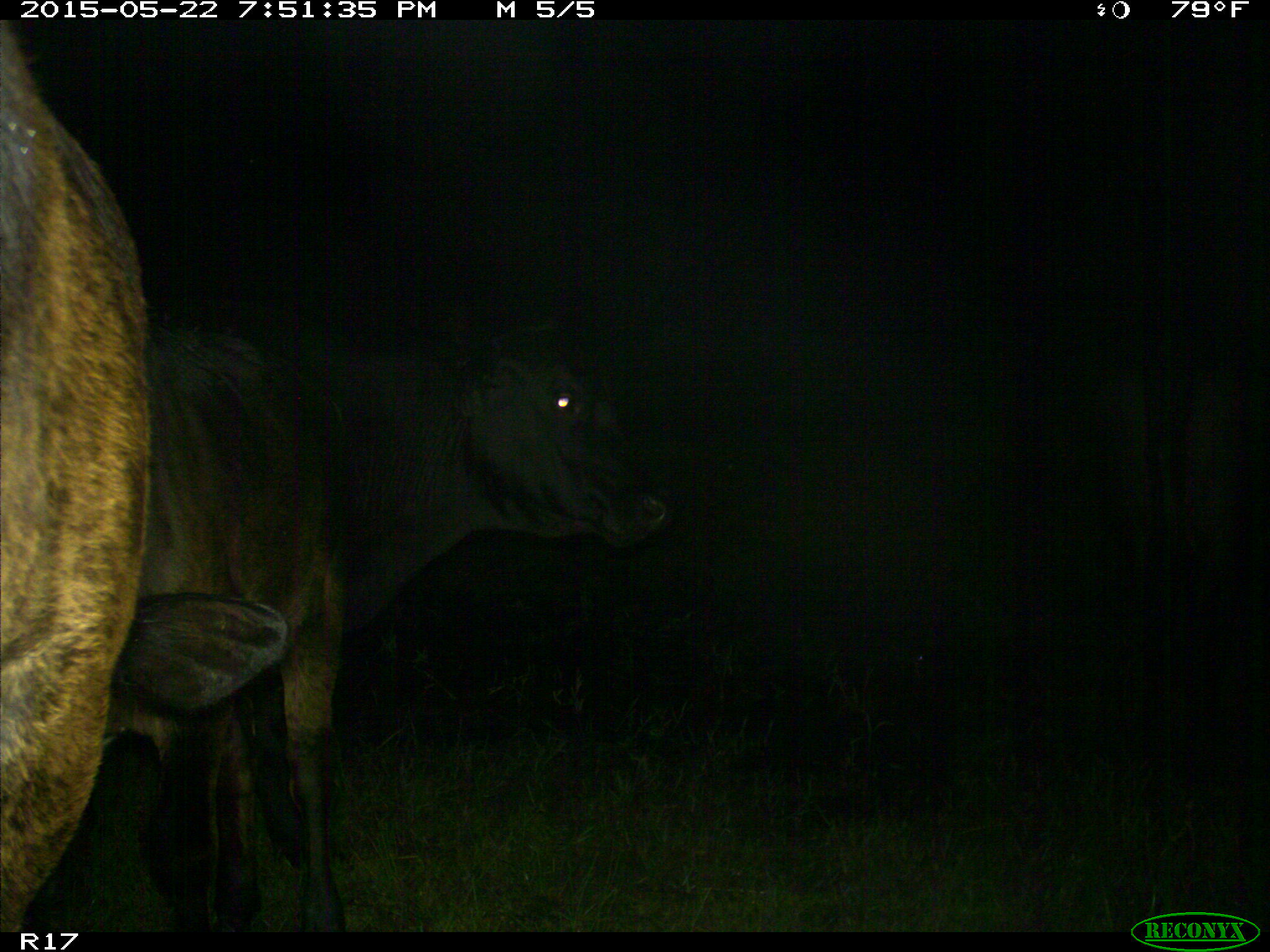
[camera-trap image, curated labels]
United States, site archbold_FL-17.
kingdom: Animalia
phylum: Chordata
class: Mammalia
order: Artiodactyla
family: Bovidae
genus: Bos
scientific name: Bos taurus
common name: domestic cow